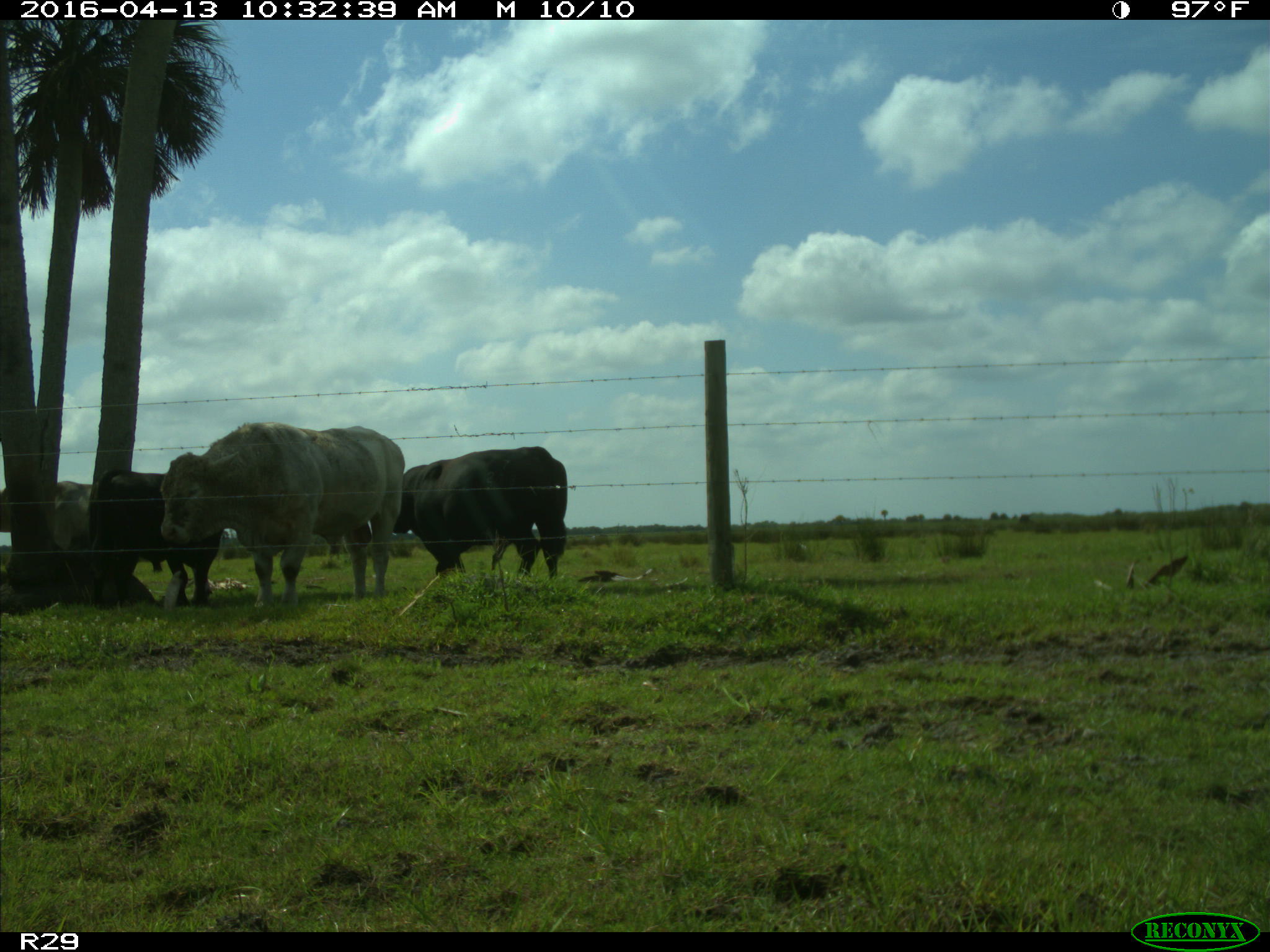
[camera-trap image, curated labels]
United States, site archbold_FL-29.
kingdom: Animalia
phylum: Chordata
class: Mammalia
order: Artiodactyla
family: Bovidae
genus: Bos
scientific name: Bos taurus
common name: domestic cow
Bos taurus (domestic cow).